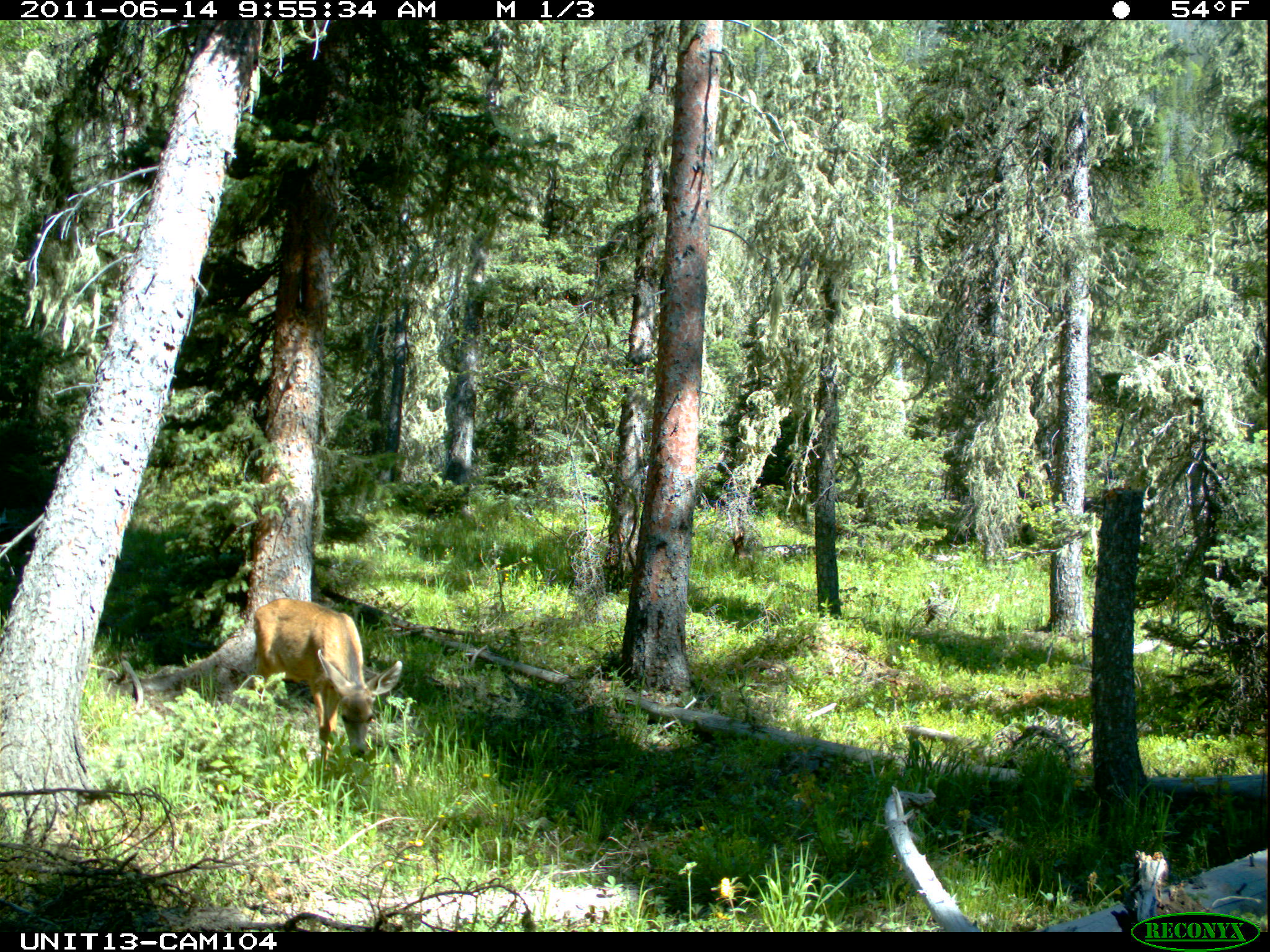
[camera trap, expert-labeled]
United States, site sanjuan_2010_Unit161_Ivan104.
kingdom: Animalia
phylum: Chordata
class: Mammalia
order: Artiodactyla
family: Cervidae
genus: Odocoileus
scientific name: Odocoileus hemionus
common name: mule deer